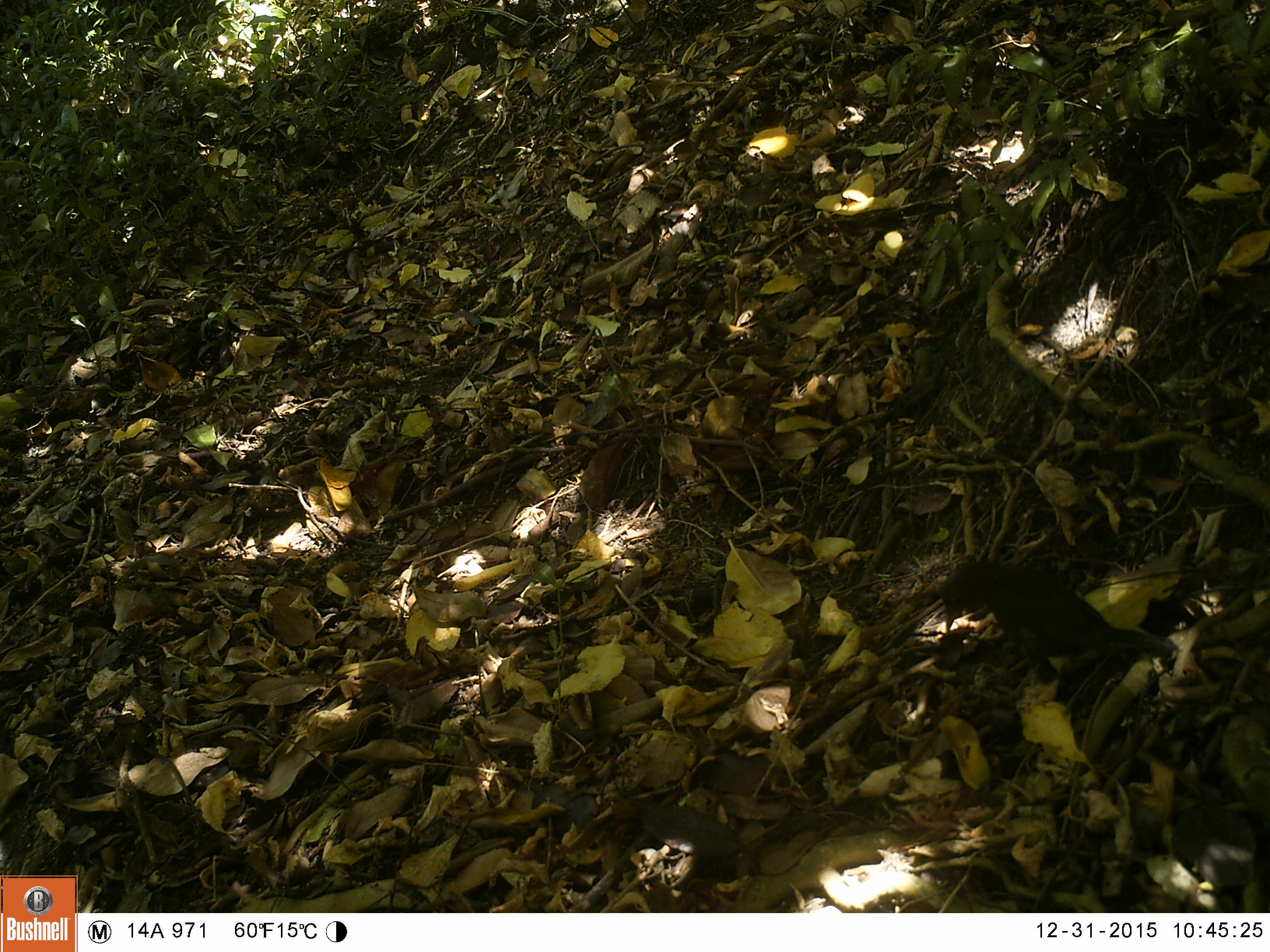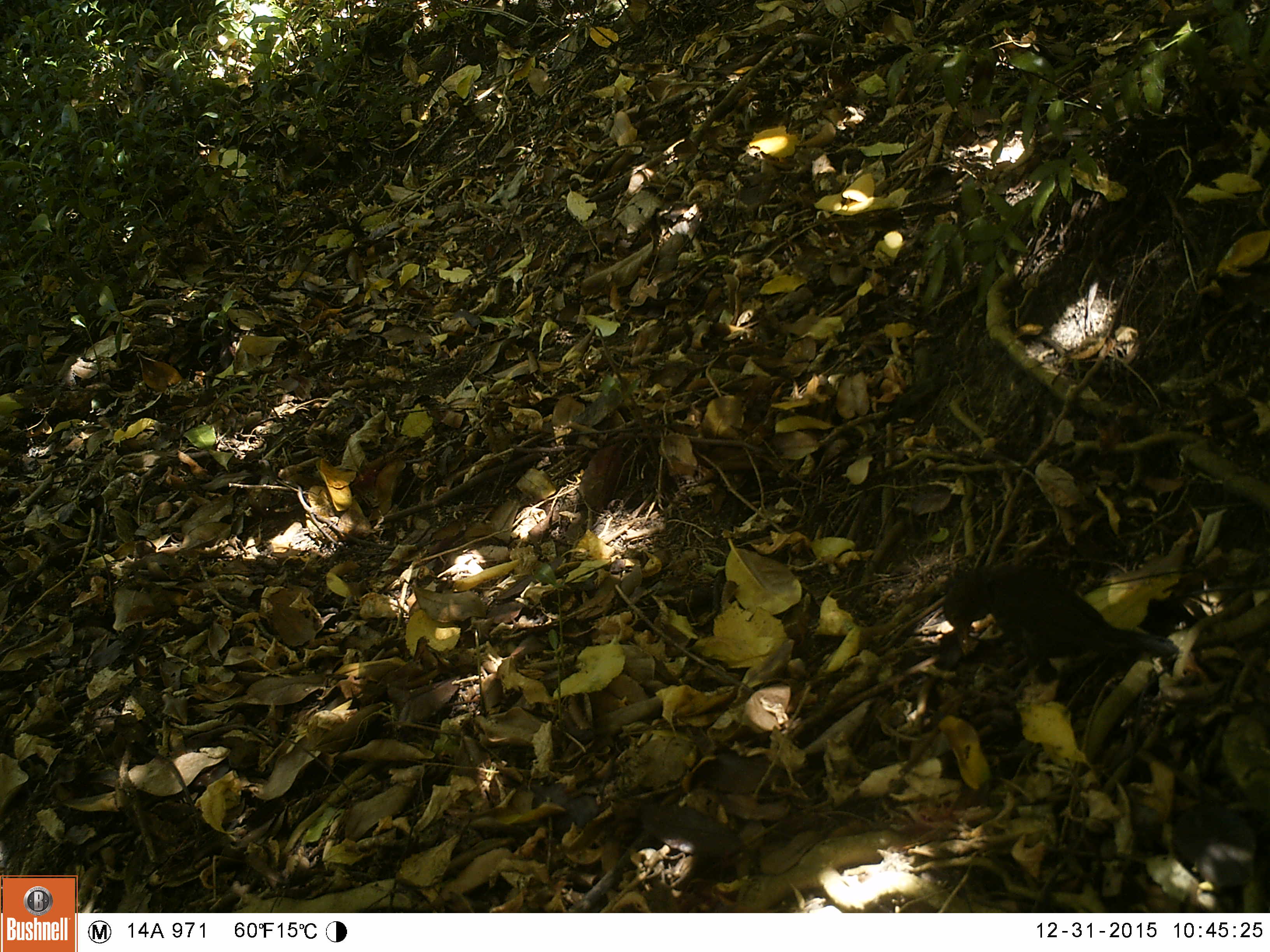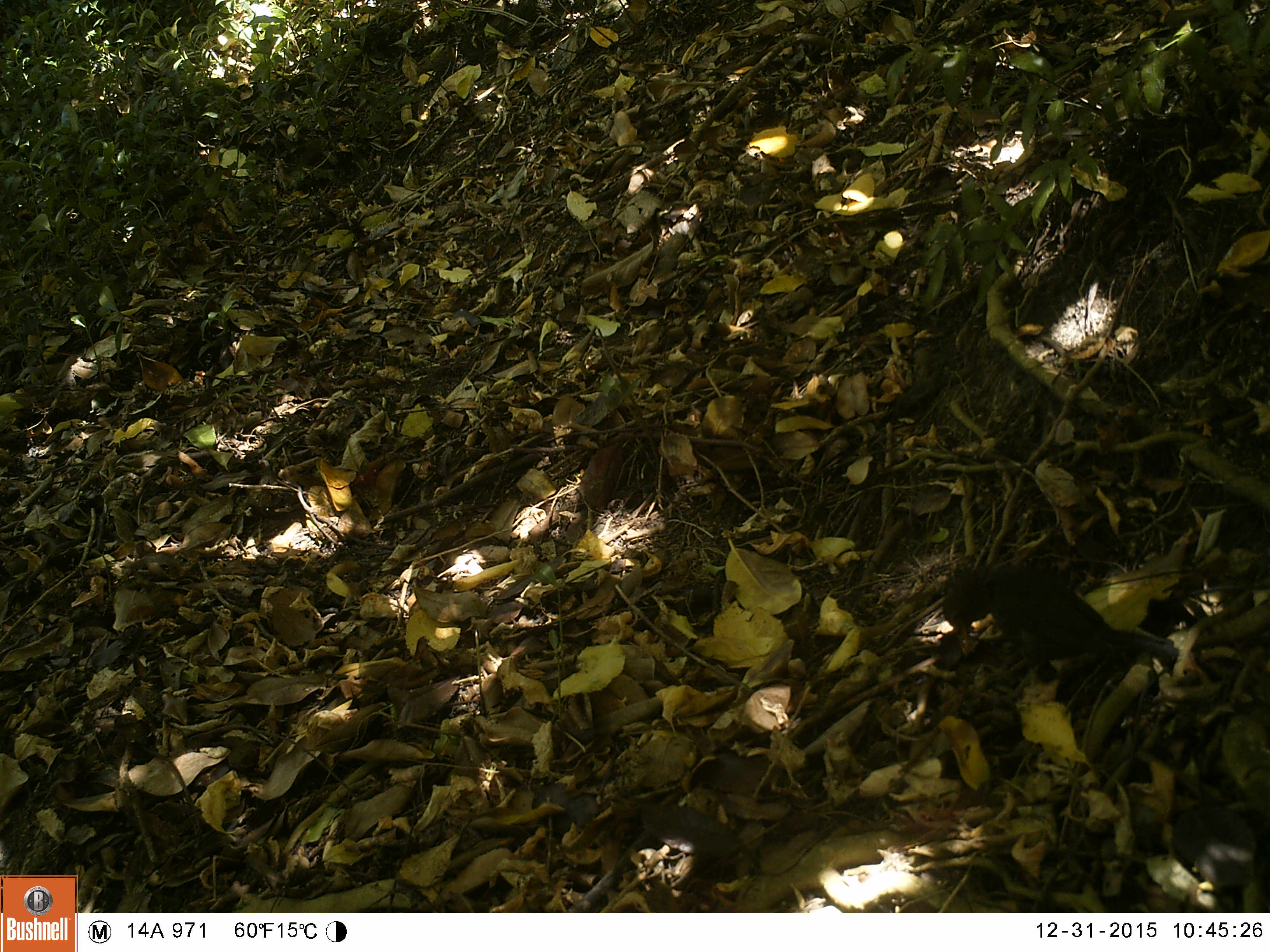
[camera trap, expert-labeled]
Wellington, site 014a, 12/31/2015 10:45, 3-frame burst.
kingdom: Animalia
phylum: Chordata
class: Aves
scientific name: Aves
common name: bird